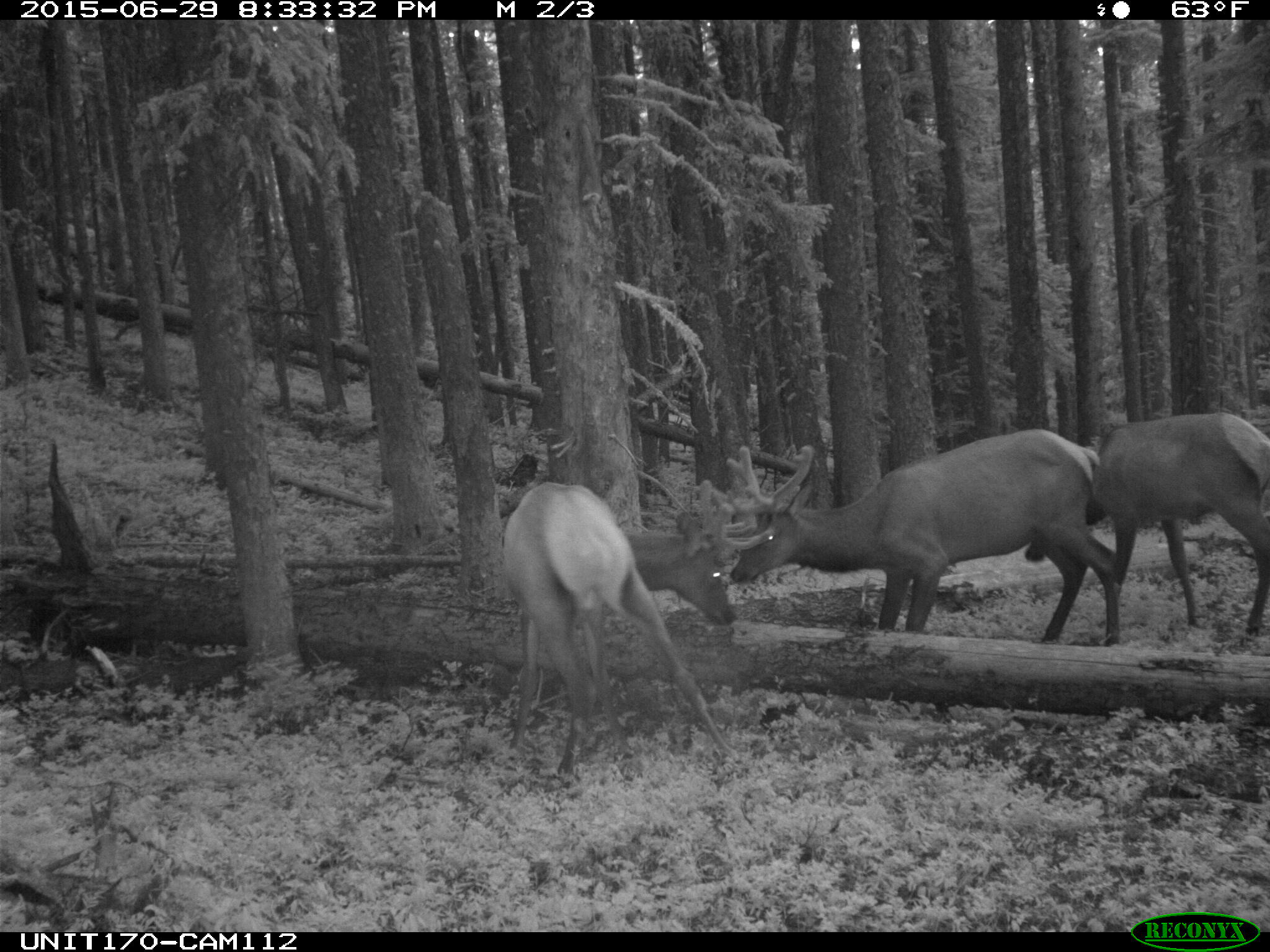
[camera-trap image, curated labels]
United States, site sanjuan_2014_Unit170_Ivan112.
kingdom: Animalia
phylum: Chordata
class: Mammalia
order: Artiodactyla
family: Cervidae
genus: Cervus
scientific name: Cervus elaphus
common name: red deer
Cervus elaphus (red deer).